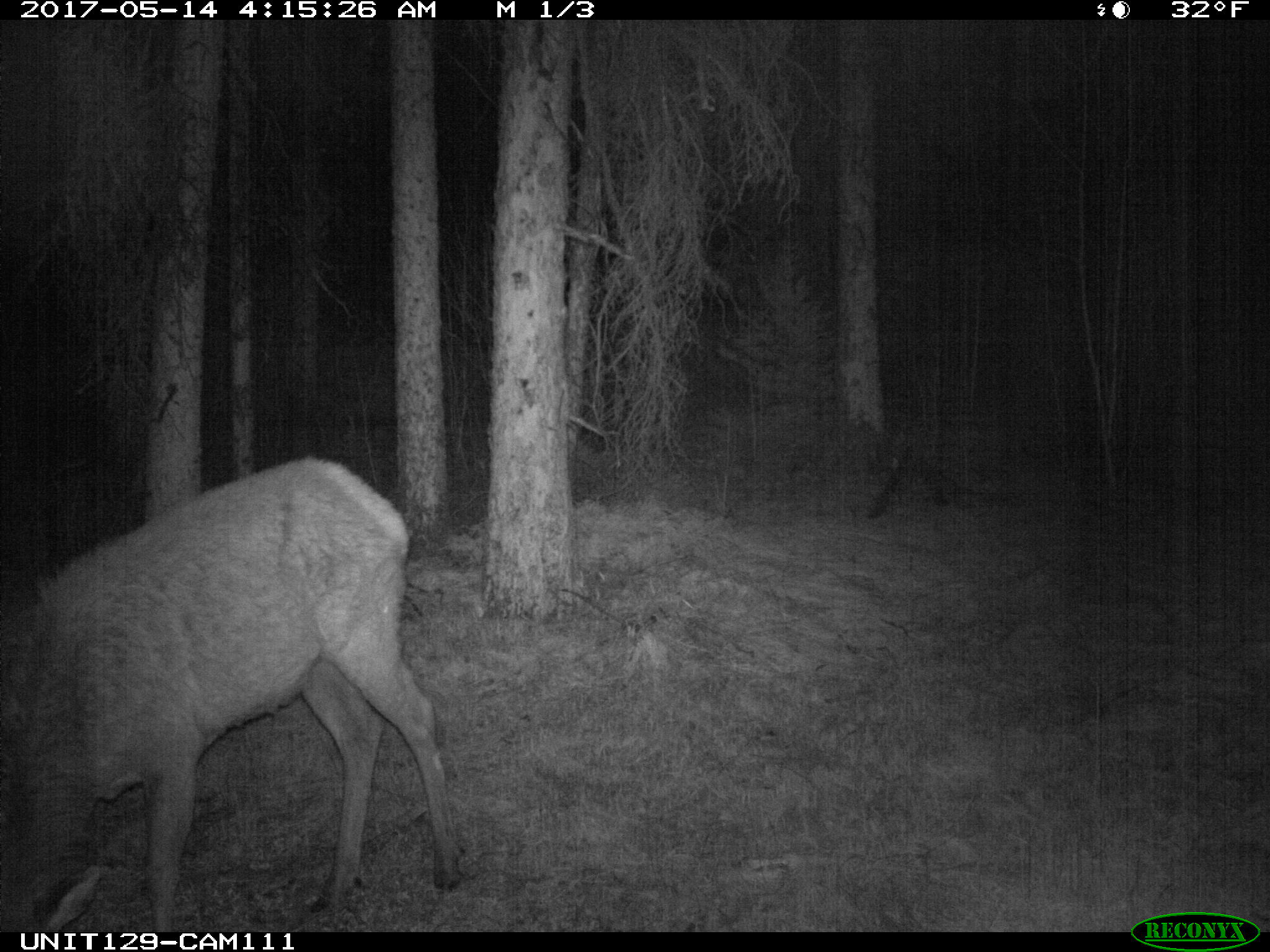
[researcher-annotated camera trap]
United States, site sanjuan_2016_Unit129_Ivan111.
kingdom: Animalia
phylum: Chordata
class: Mammalia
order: Artiodactyla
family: Cervidae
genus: Cervus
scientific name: Cervus elaphus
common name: red deer